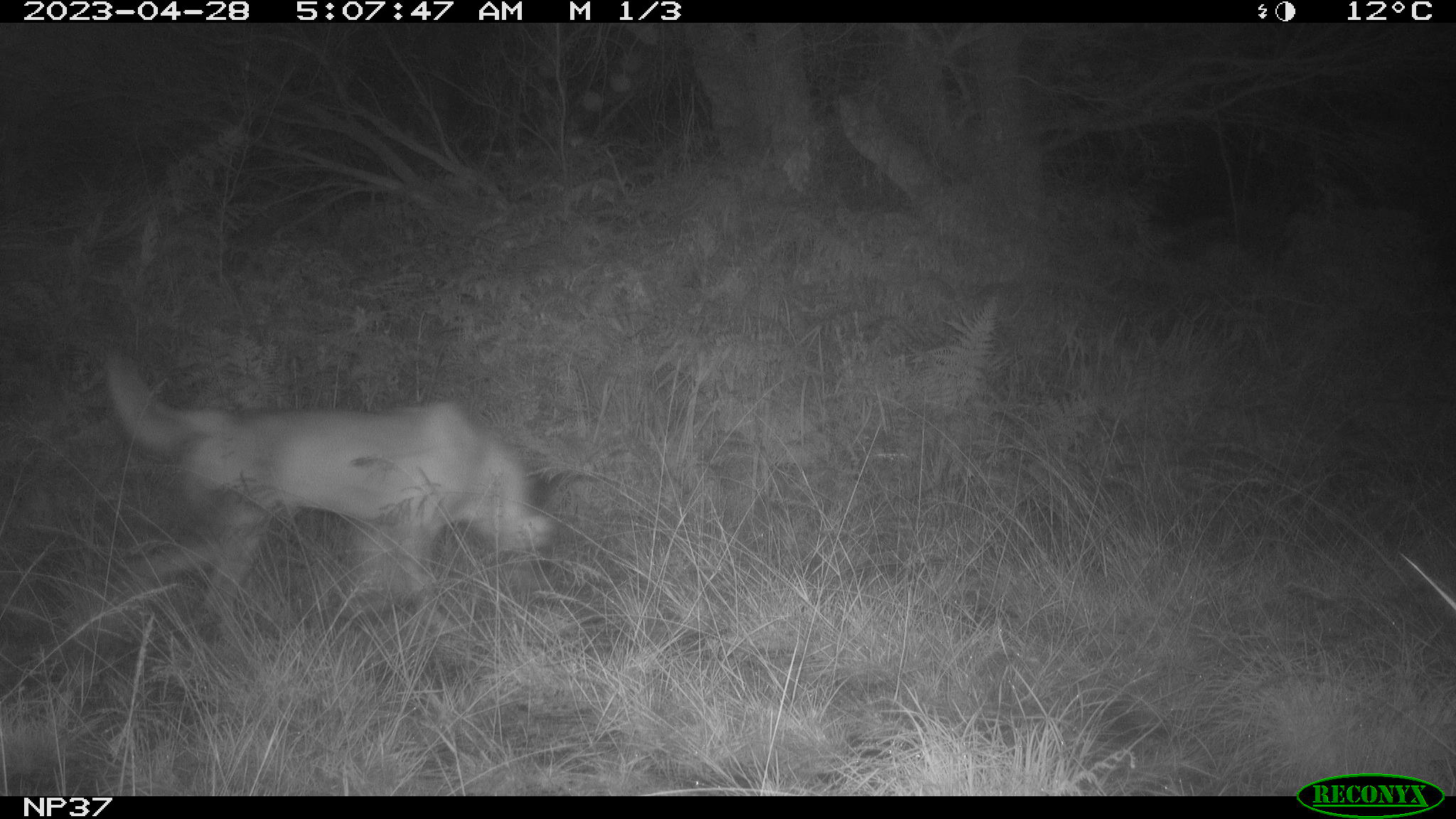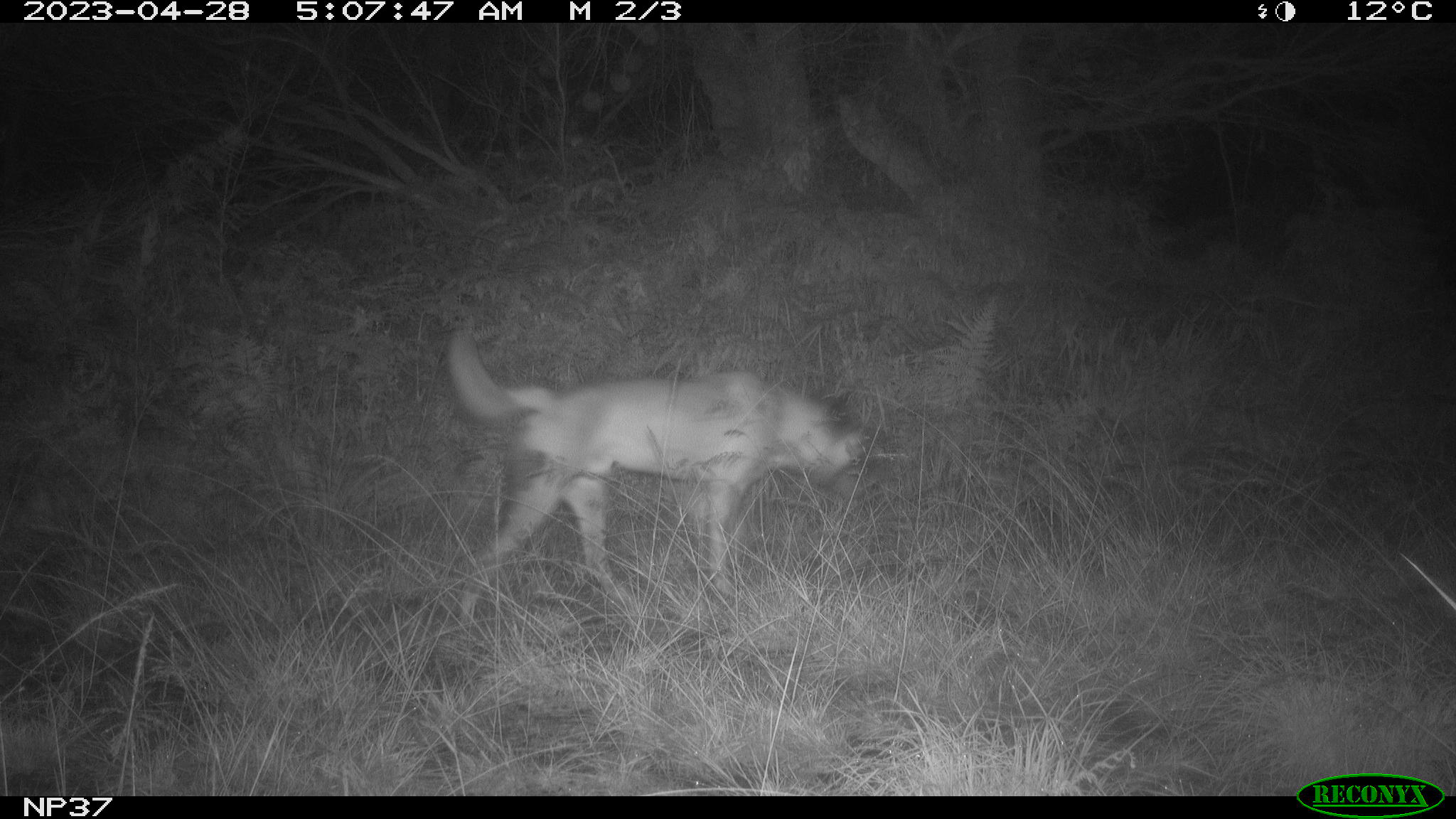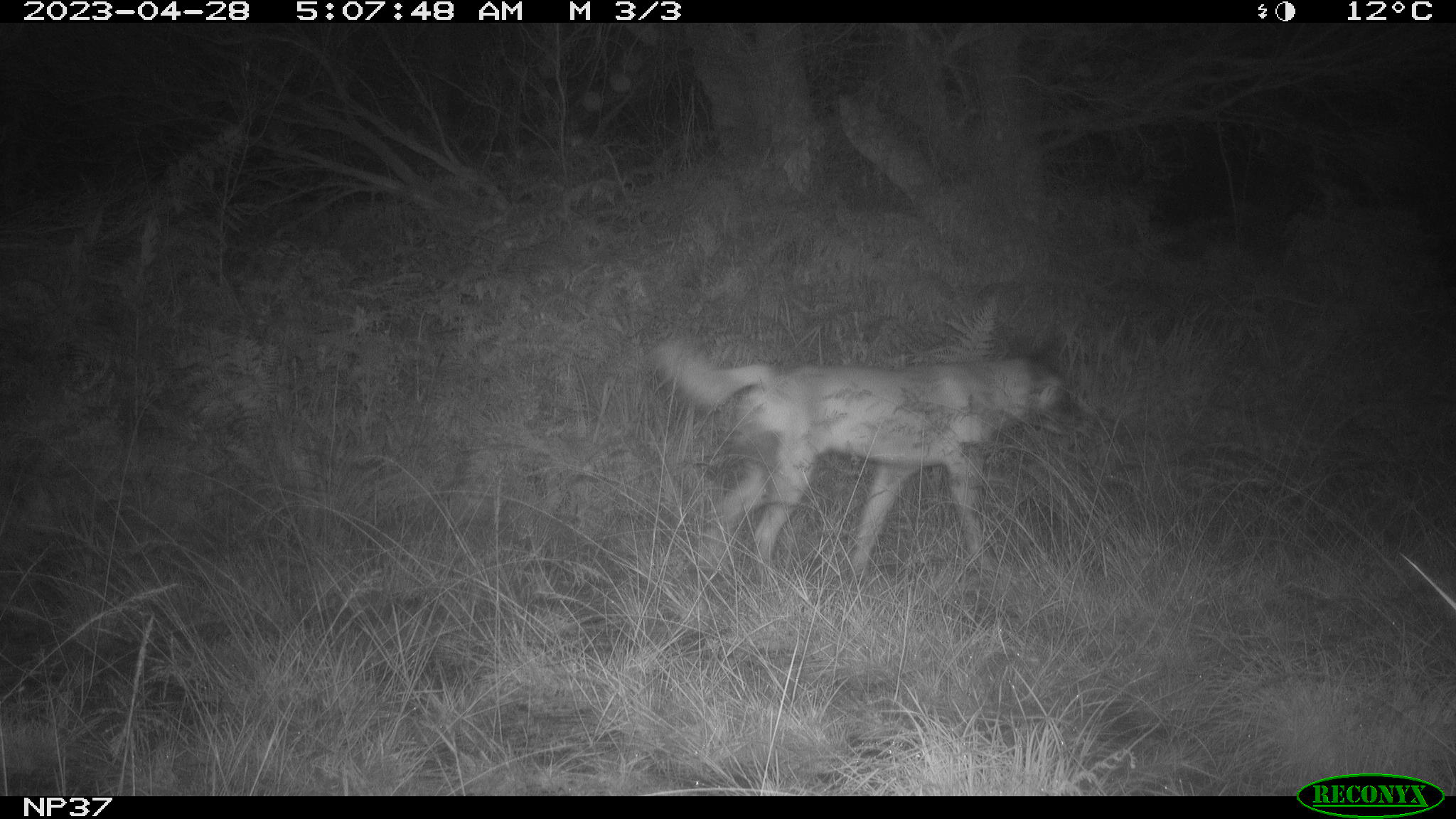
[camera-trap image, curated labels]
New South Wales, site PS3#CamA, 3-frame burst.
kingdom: Animalia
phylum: Chordata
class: Mammalia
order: Carnivora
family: Canidae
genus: Canis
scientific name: Canis familiaris dingo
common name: dingo